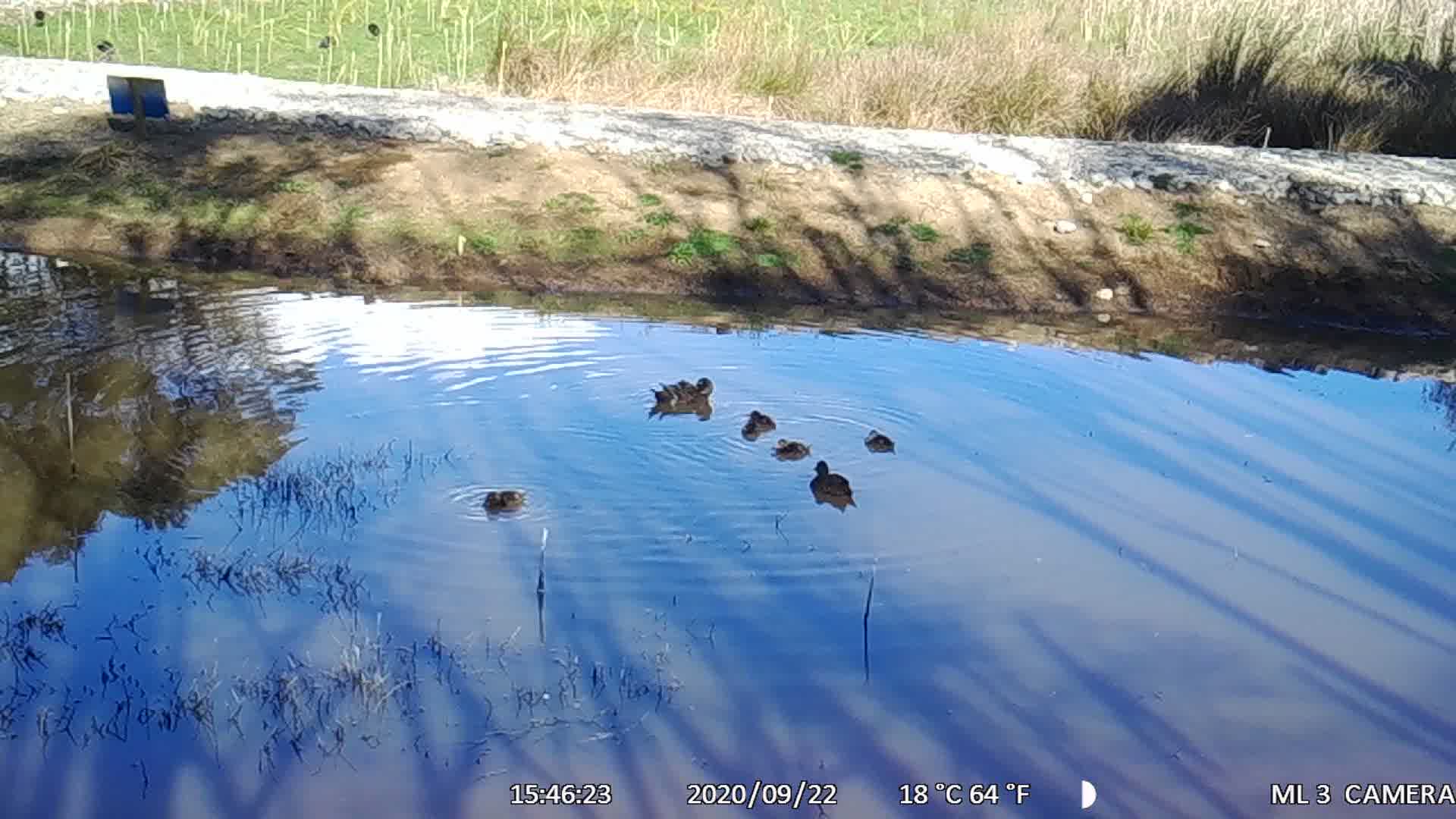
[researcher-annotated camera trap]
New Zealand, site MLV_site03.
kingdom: Animalia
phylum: Chordata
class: Aves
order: Anseriformes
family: Anatidae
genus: Anas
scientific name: Anas chlorotis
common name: brown teal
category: pateke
Pateke (brown teal) (Anas chlorotis).